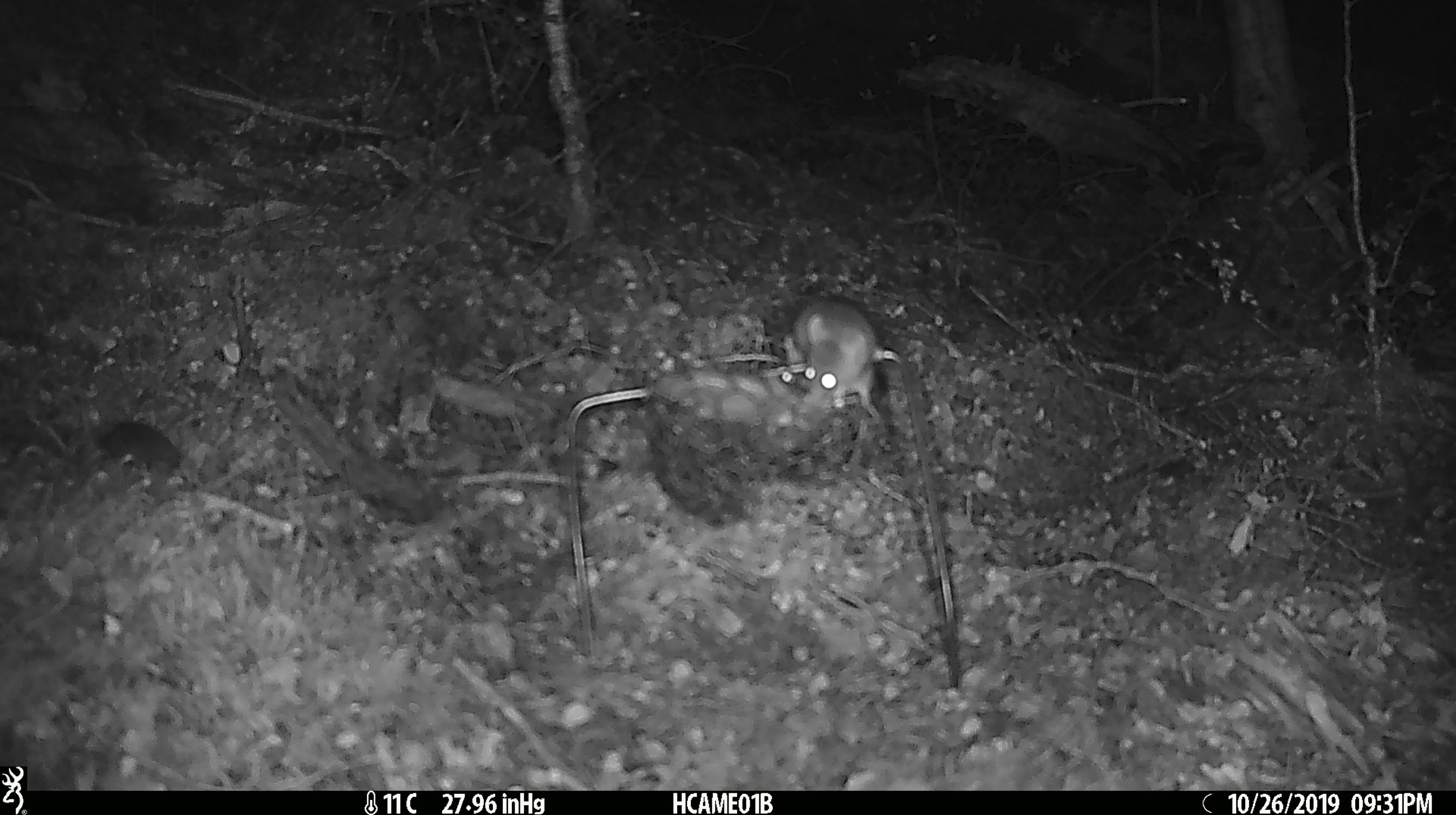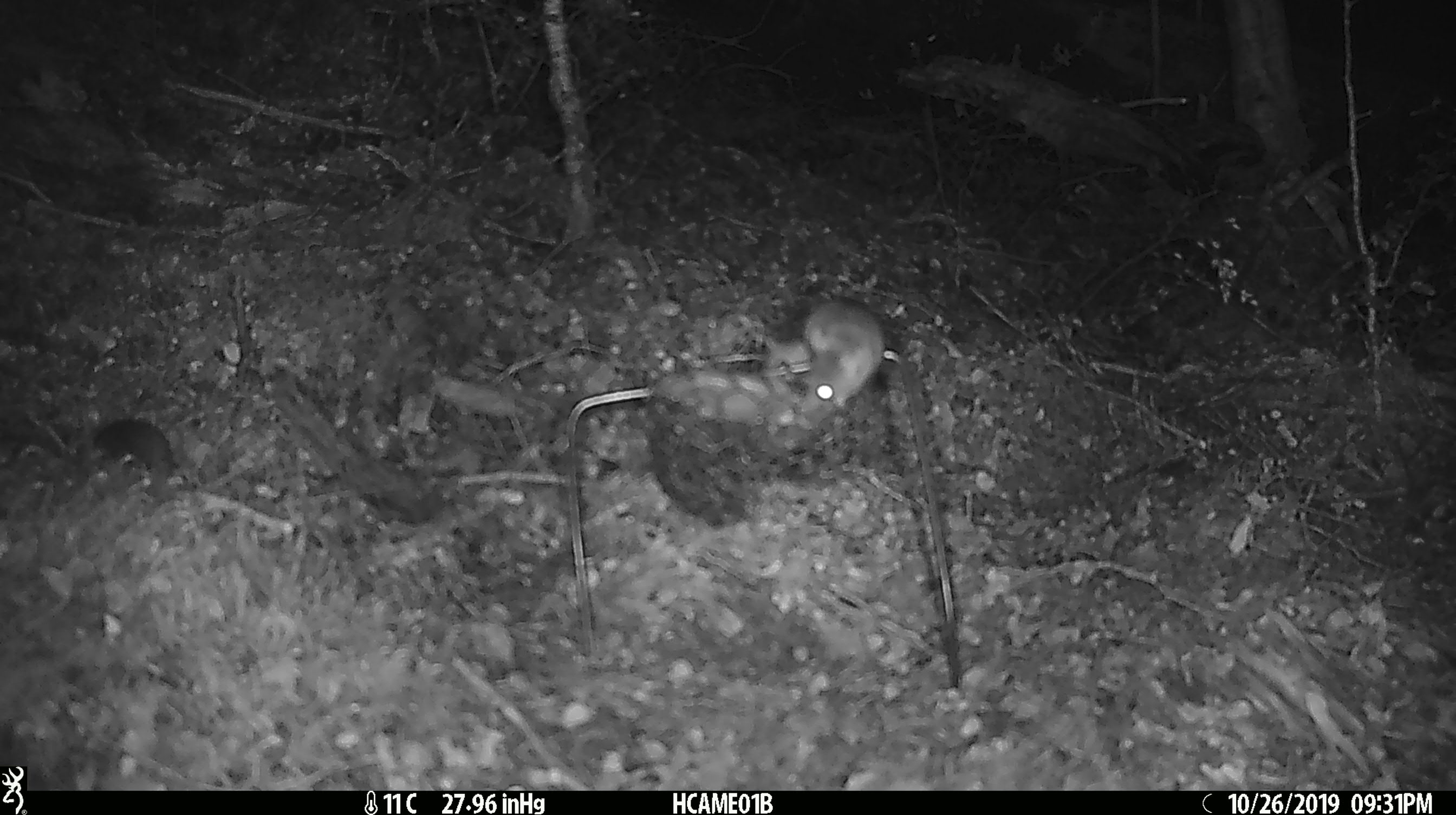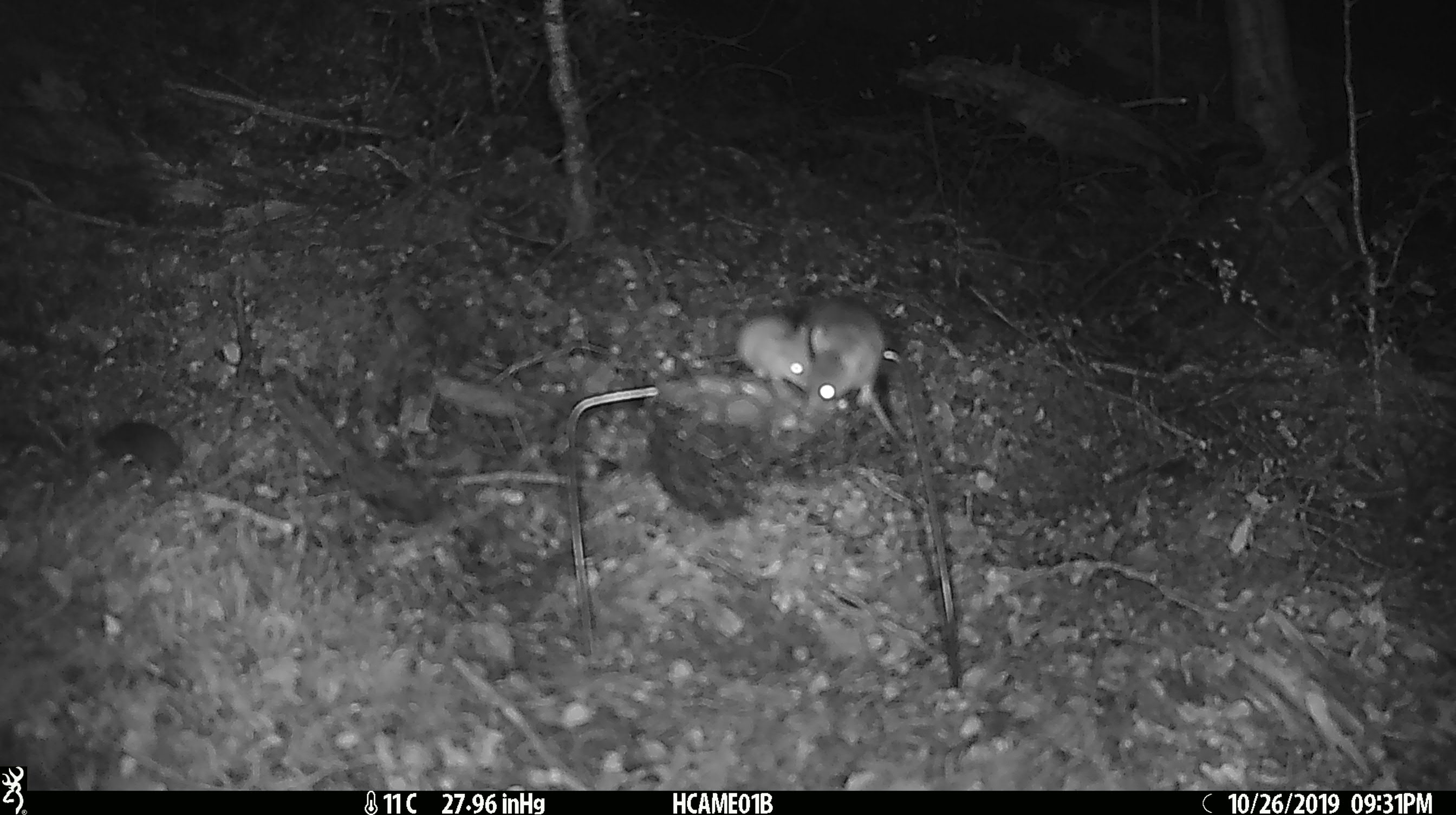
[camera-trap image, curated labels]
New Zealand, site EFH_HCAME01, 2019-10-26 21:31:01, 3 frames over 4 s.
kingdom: Animalia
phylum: Chordata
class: Mammalia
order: Rodentia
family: Muridae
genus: Mus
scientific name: Mus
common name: mouse